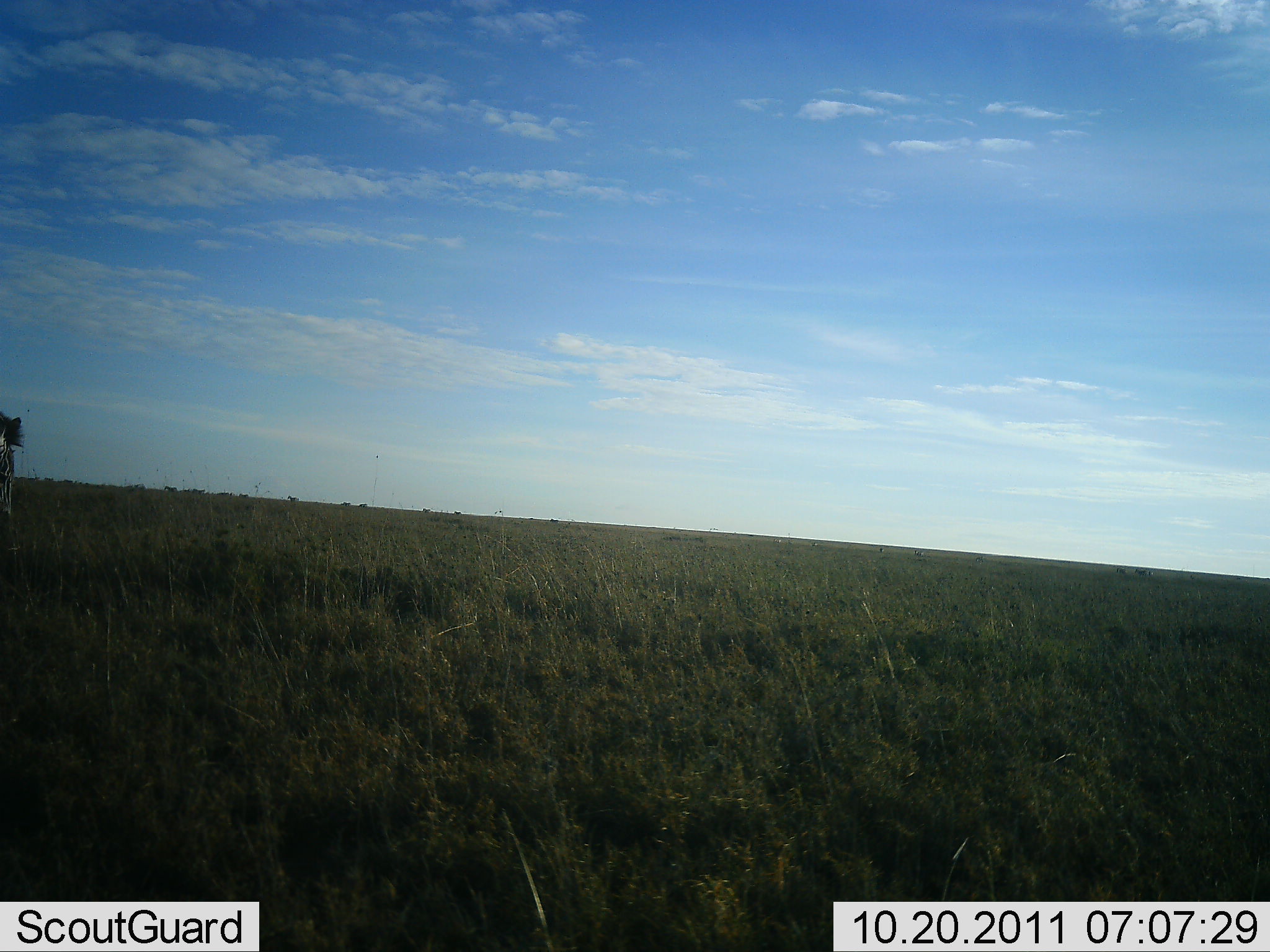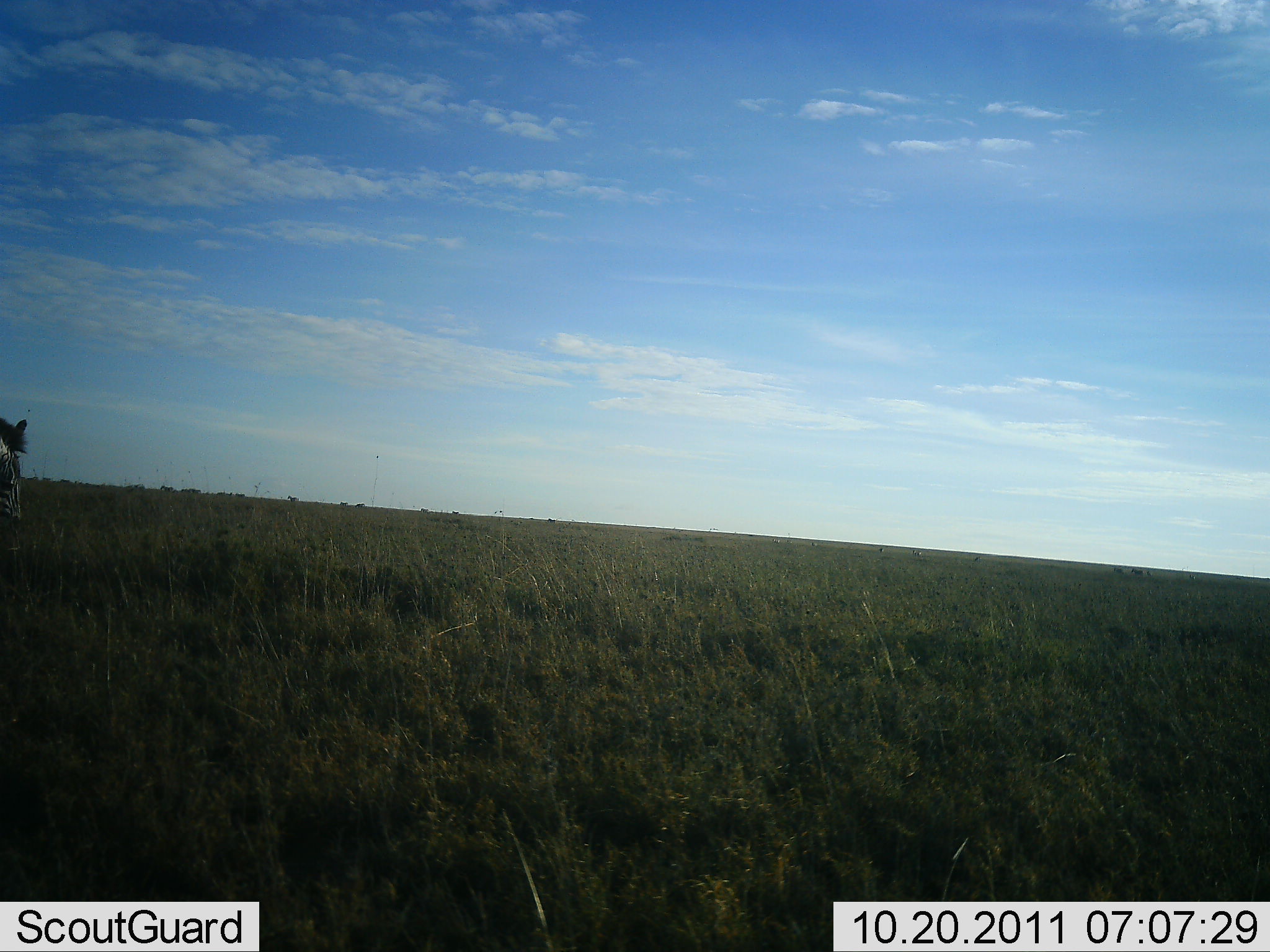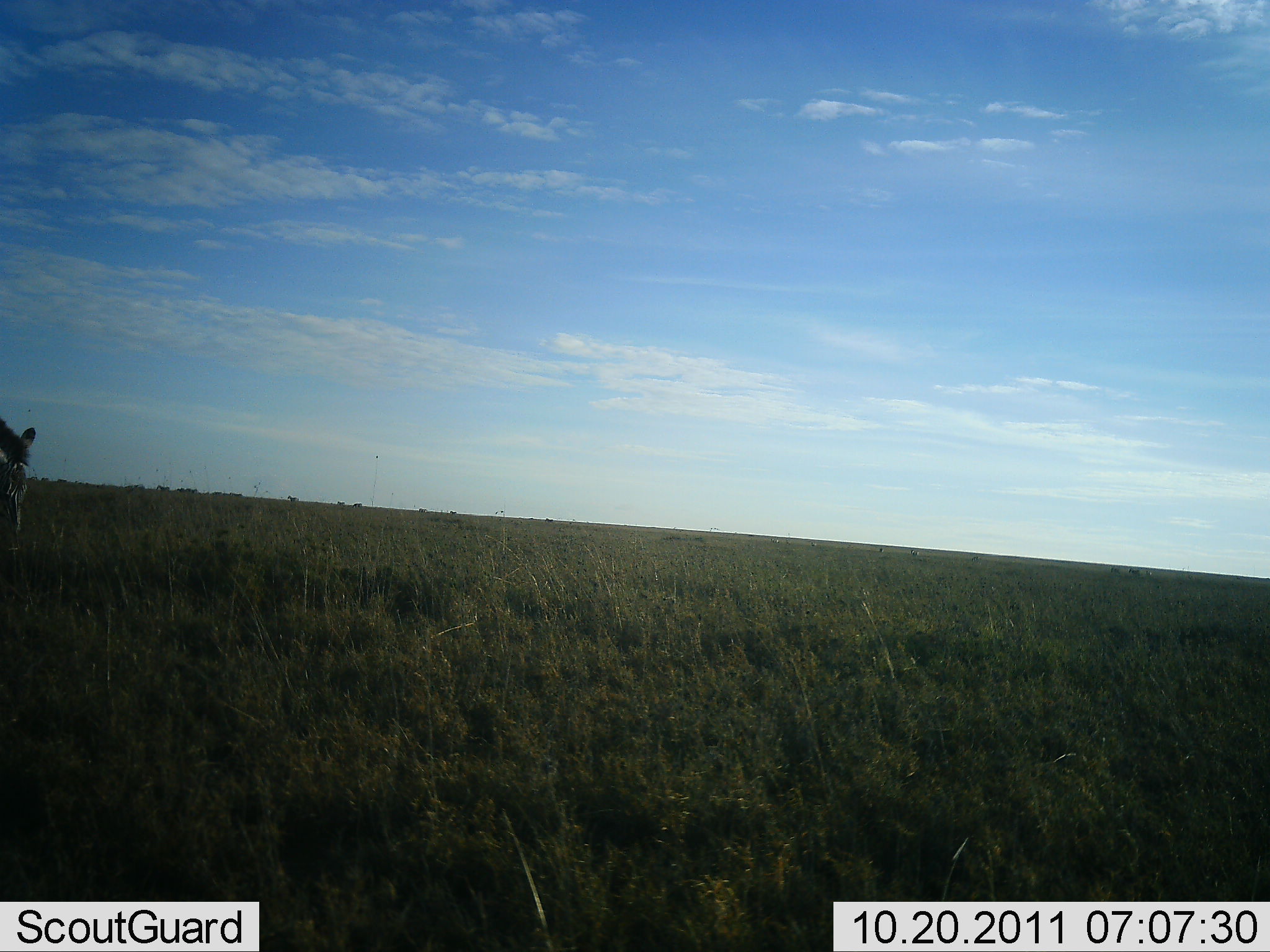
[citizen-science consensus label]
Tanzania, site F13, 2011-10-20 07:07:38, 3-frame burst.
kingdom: Animalia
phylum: Chordata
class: Mammalia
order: Perissodactyla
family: Equidae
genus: Equus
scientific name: Equus quagga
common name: plains zebra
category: zebra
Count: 1.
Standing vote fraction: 60%.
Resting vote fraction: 0%.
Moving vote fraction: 20%.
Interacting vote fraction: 0%.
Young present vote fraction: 0%.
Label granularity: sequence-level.